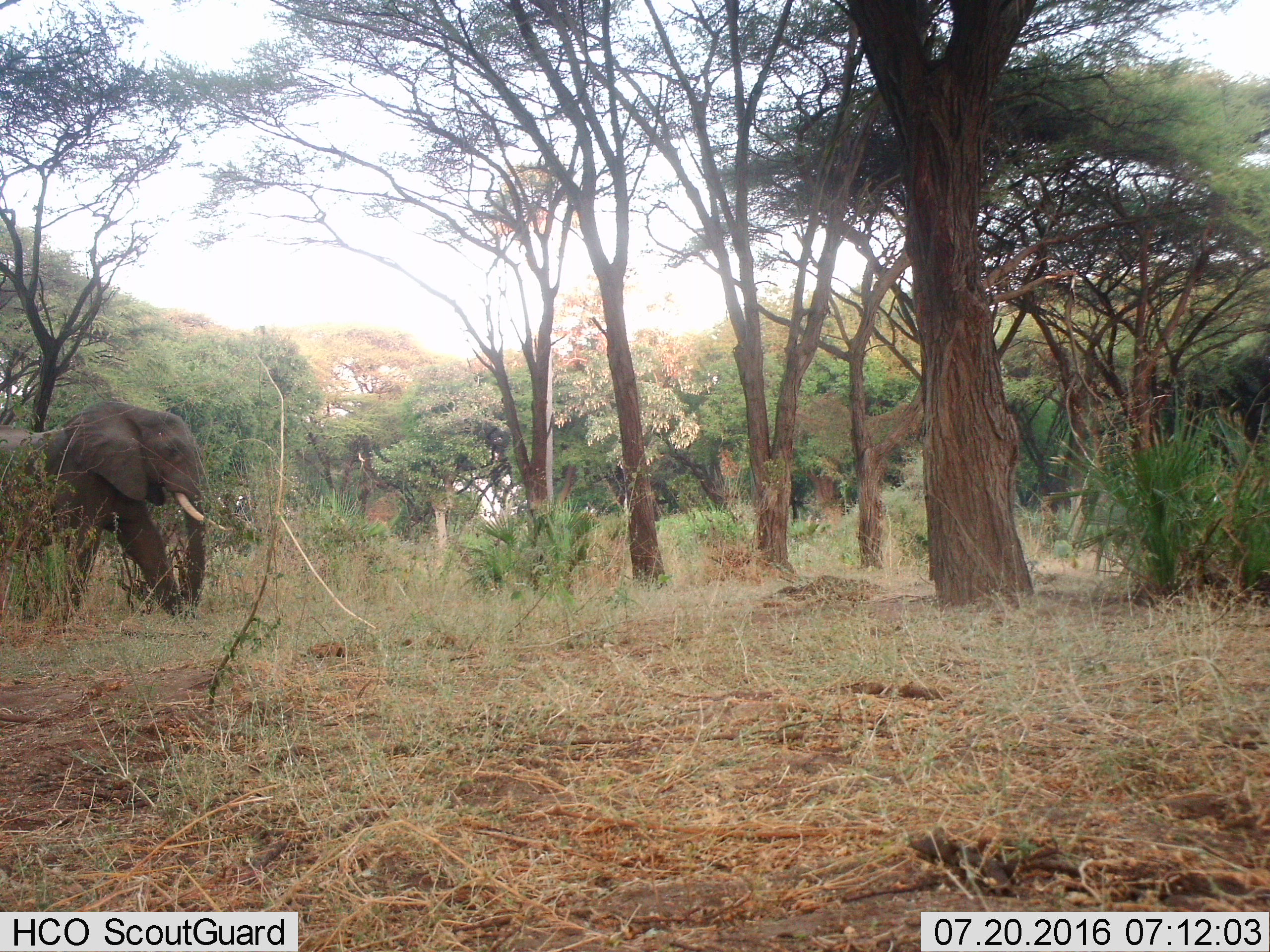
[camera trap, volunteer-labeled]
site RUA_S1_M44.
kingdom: Animalia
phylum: Chordata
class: Mammalia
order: Proboscidea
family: Elephantidae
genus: Loxodonta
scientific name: Loxodonta africana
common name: african bush elephant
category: elephant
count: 1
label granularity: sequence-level